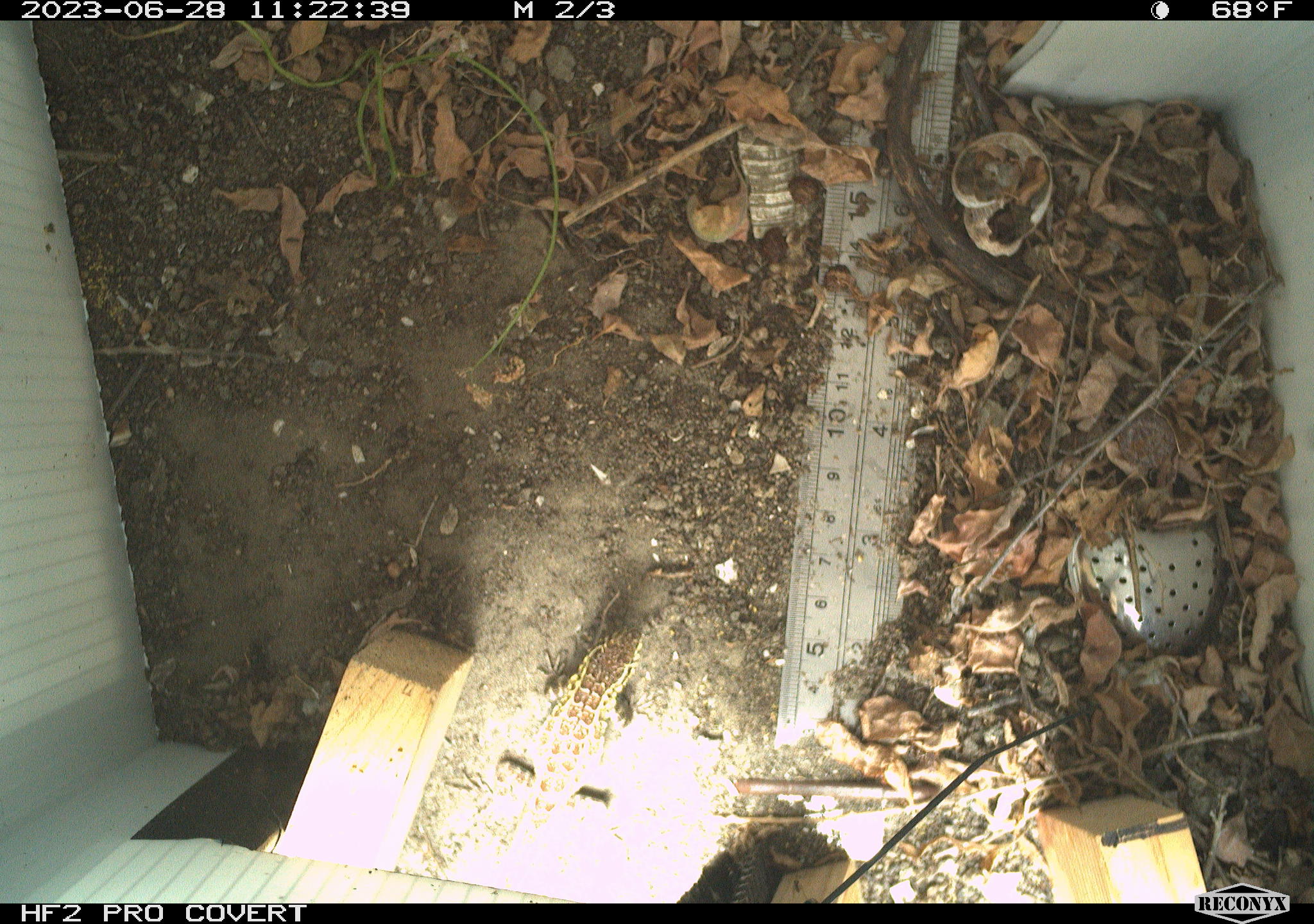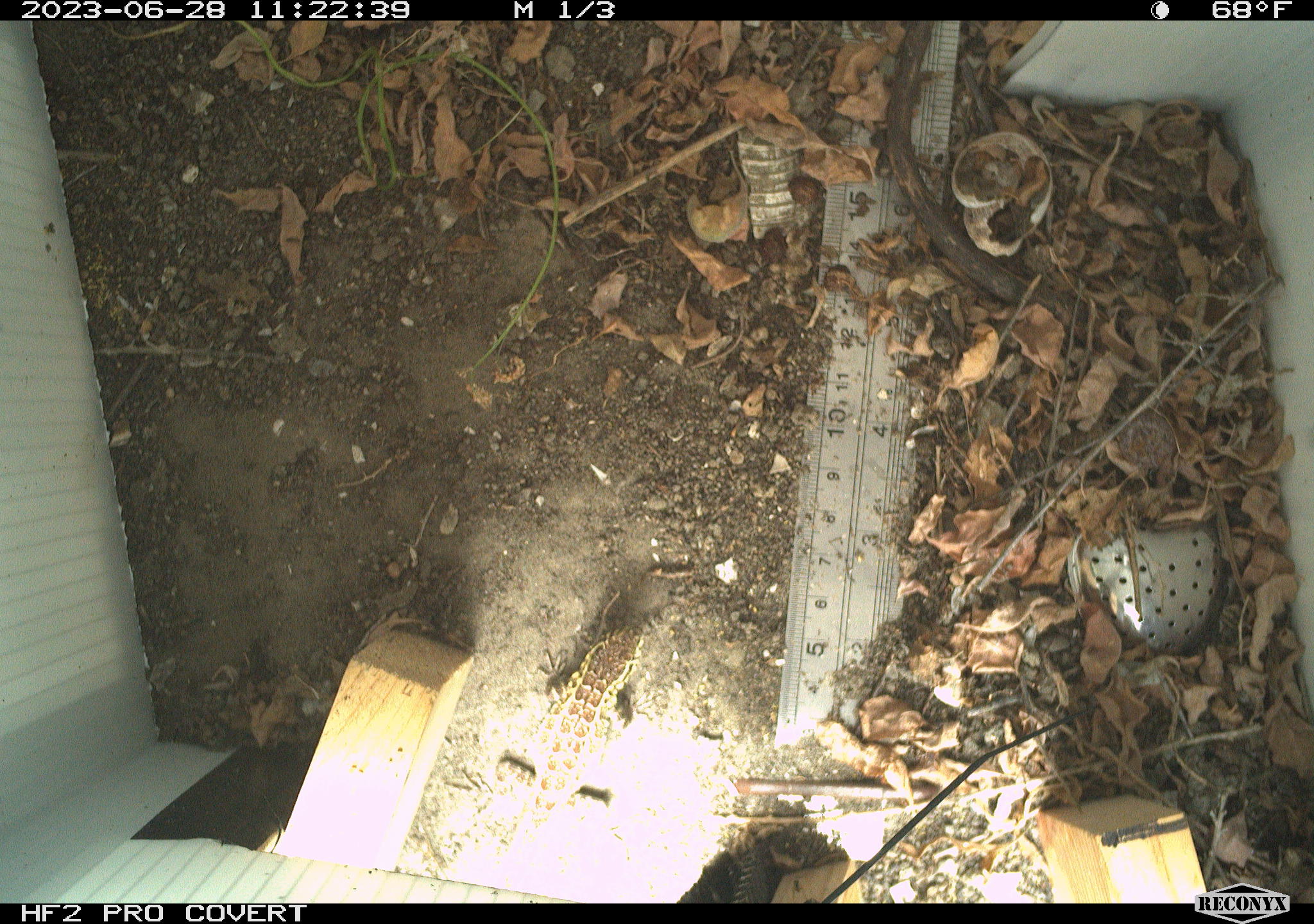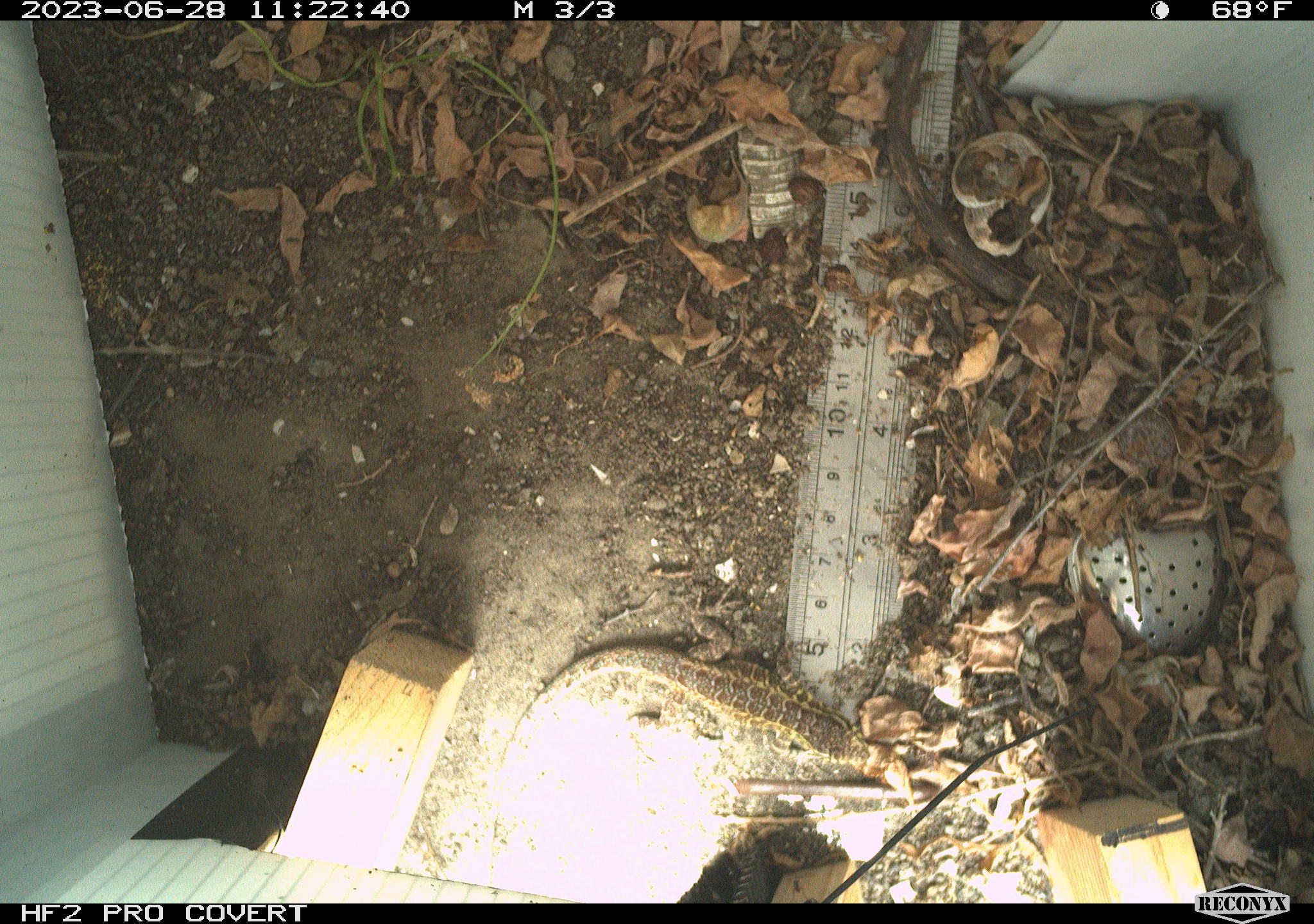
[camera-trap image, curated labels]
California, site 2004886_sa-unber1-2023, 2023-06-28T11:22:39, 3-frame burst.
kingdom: Animalia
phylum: Chordata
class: Reptilia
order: Squamata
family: Phrynosomatidae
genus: Sceloporus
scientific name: Sceloporus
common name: spiny lizards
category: sceloporus species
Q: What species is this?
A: Sceloporus species (spiny lizards) (Sceloporus).